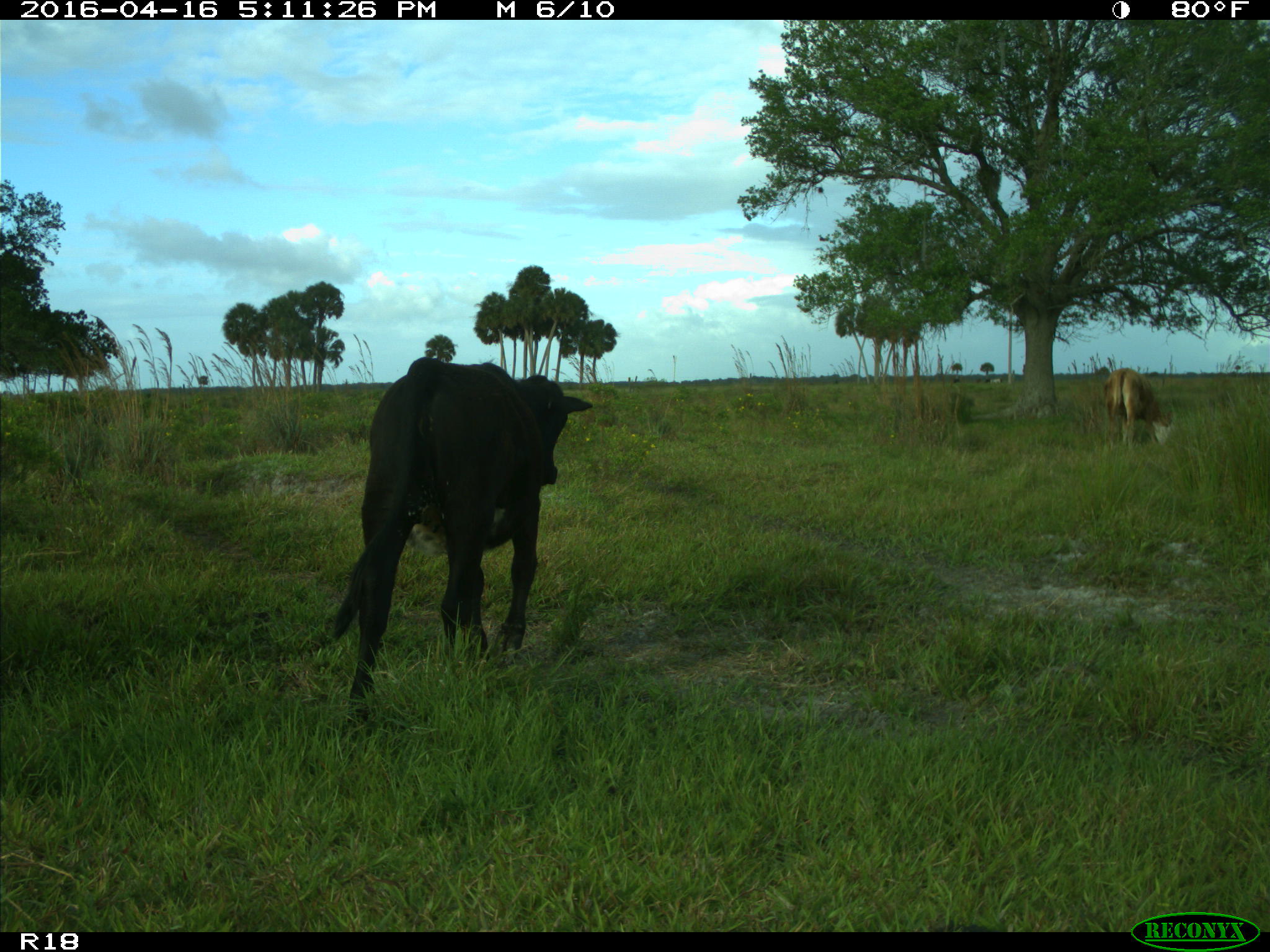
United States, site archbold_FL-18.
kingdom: Animalia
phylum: Chordata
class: Mammalia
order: Artiodactyla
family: Bovidae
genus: Bos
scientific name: Bos taurus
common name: domestic cow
Bos taurus (domestic cow).